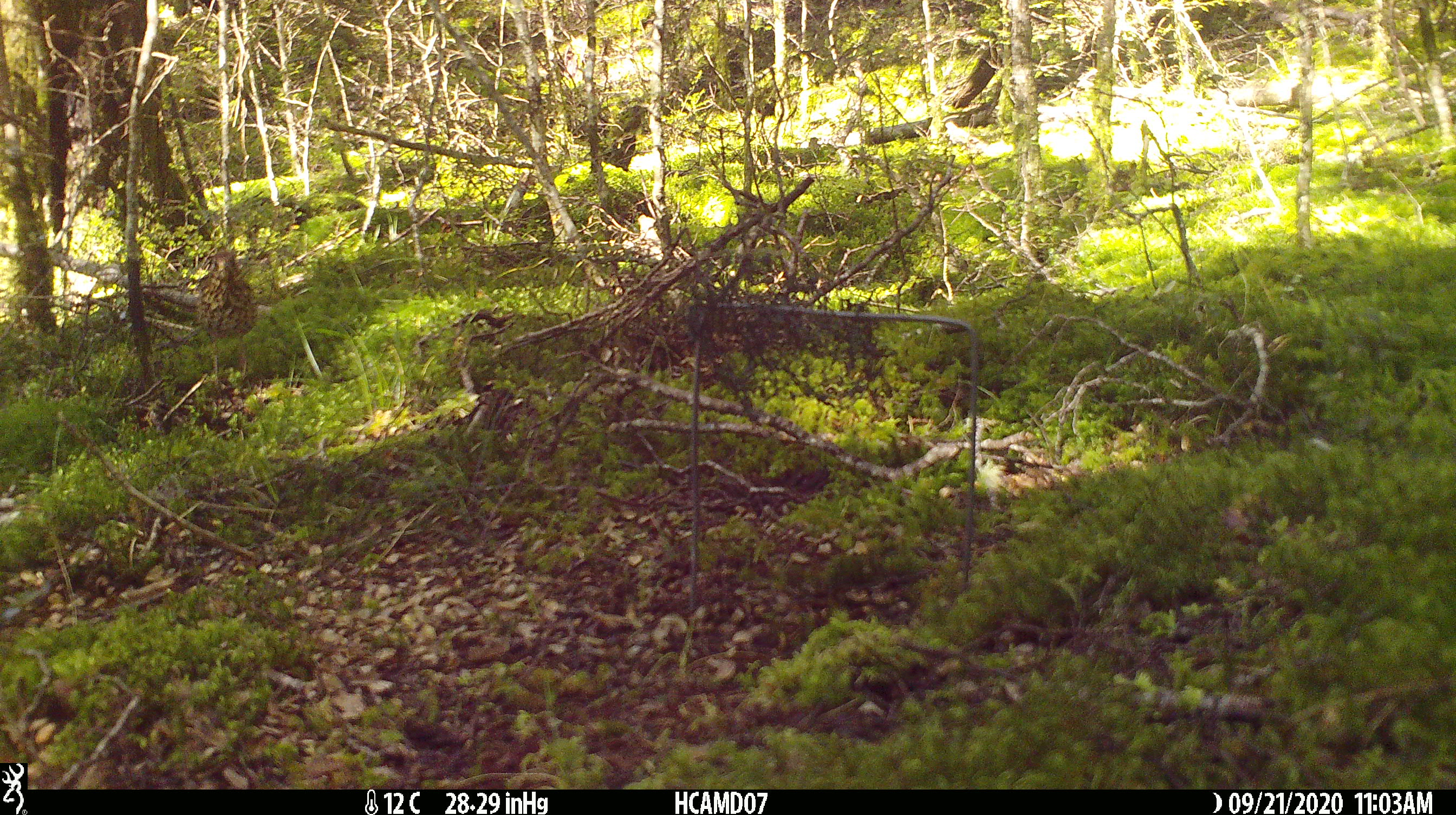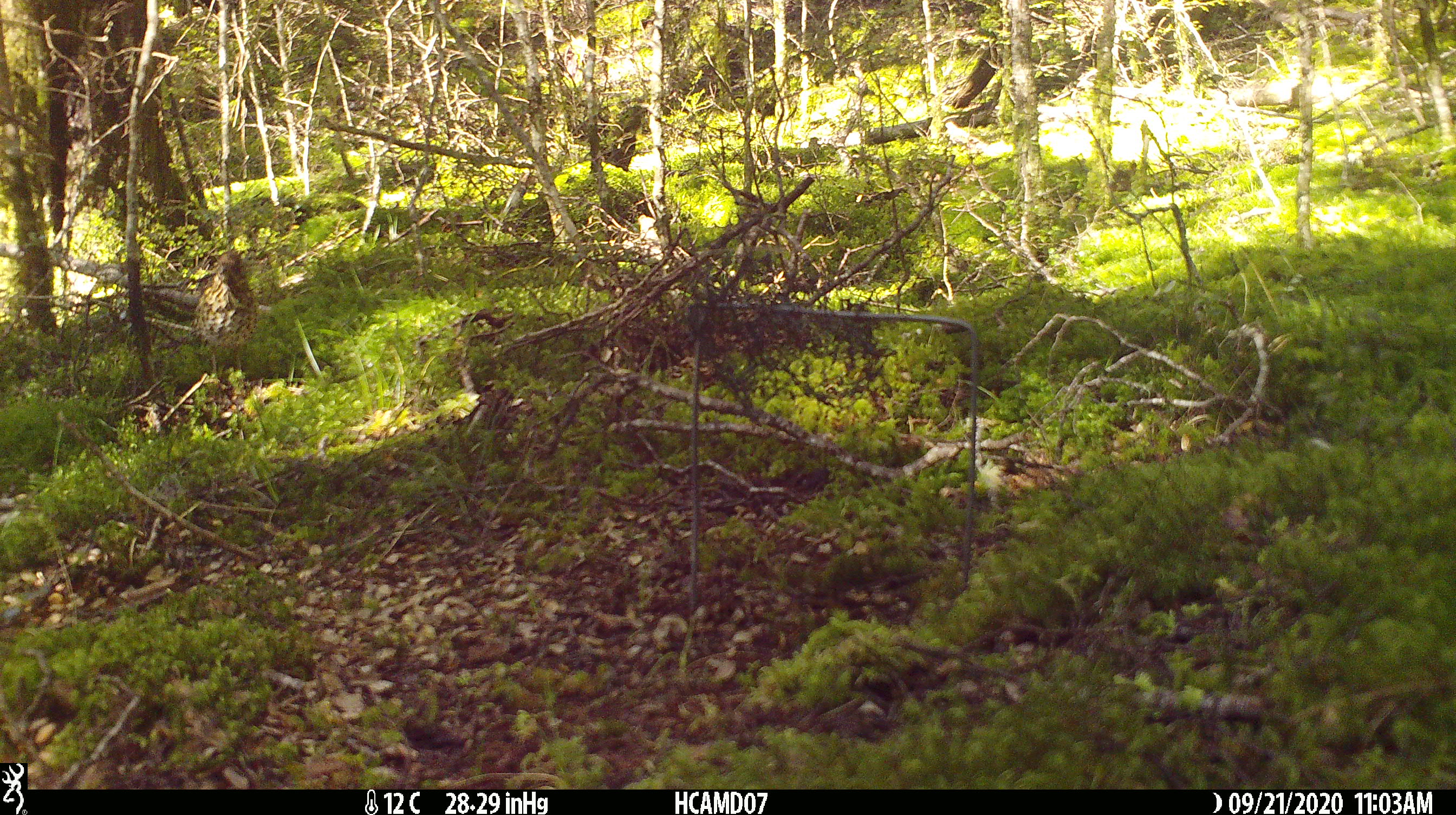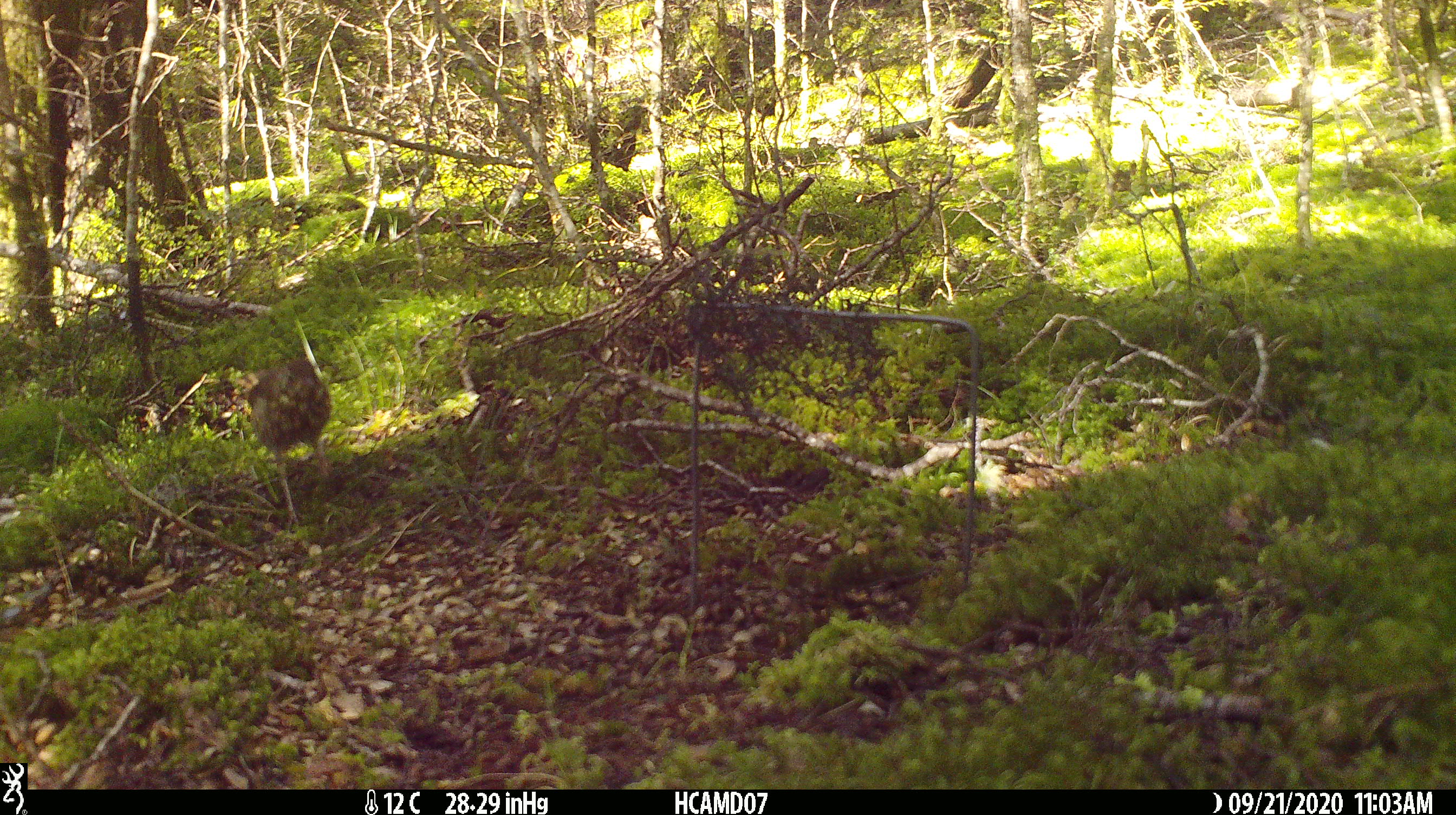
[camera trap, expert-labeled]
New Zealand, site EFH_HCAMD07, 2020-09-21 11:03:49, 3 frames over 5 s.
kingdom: Animalia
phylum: Chordata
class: Aves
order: Passeriformes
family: Turdidae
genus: Turdus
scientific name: Turdus philomelos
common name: song thrush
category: thrush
Thrush (song thrush) (Turdus philomelos).